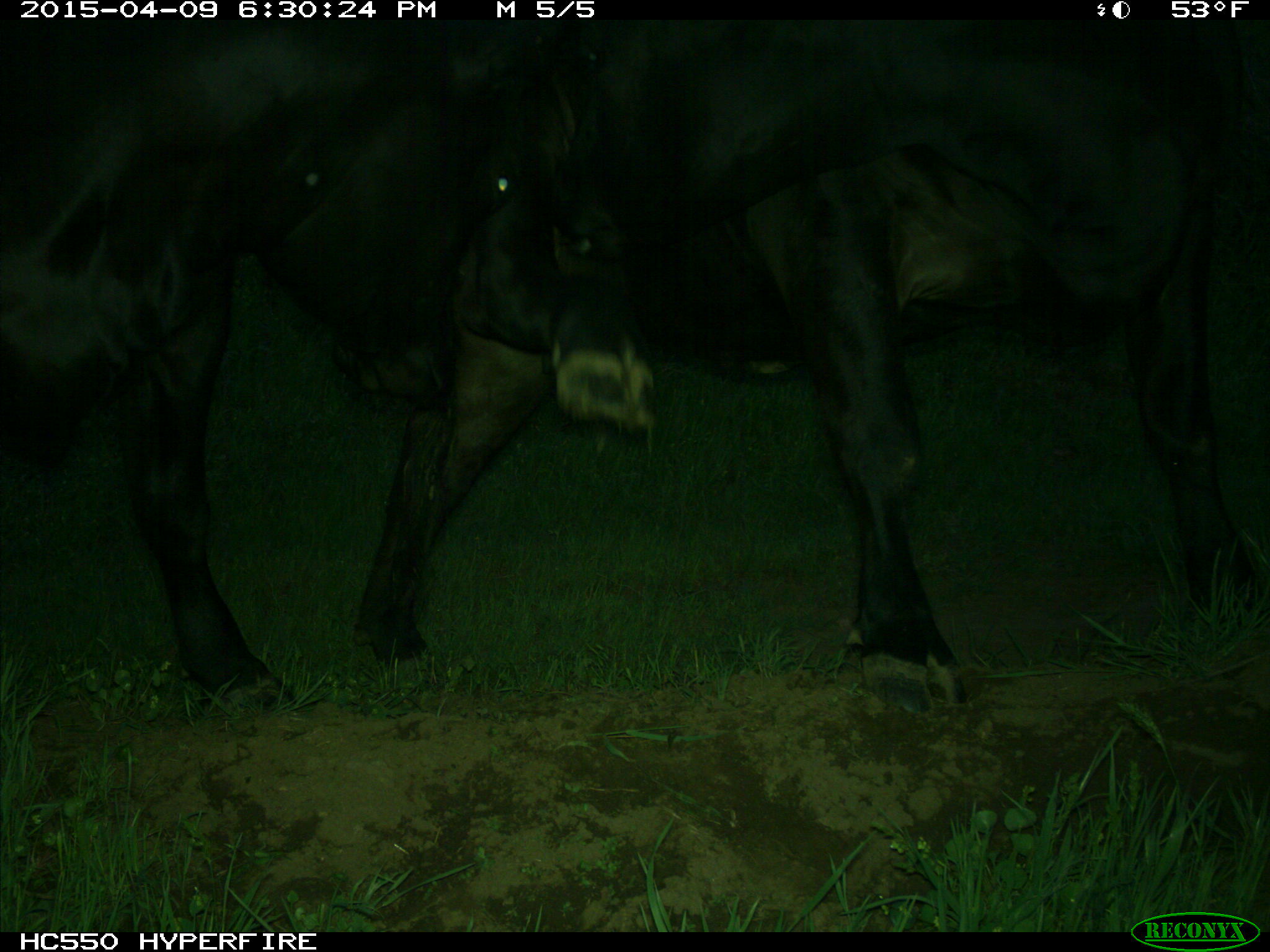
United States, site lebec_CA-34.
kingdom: Animalia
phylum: Chordata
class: Mammalia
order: Artiodactyla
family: Bovidae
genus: Bos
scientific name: Bos taurus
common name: domestic cow